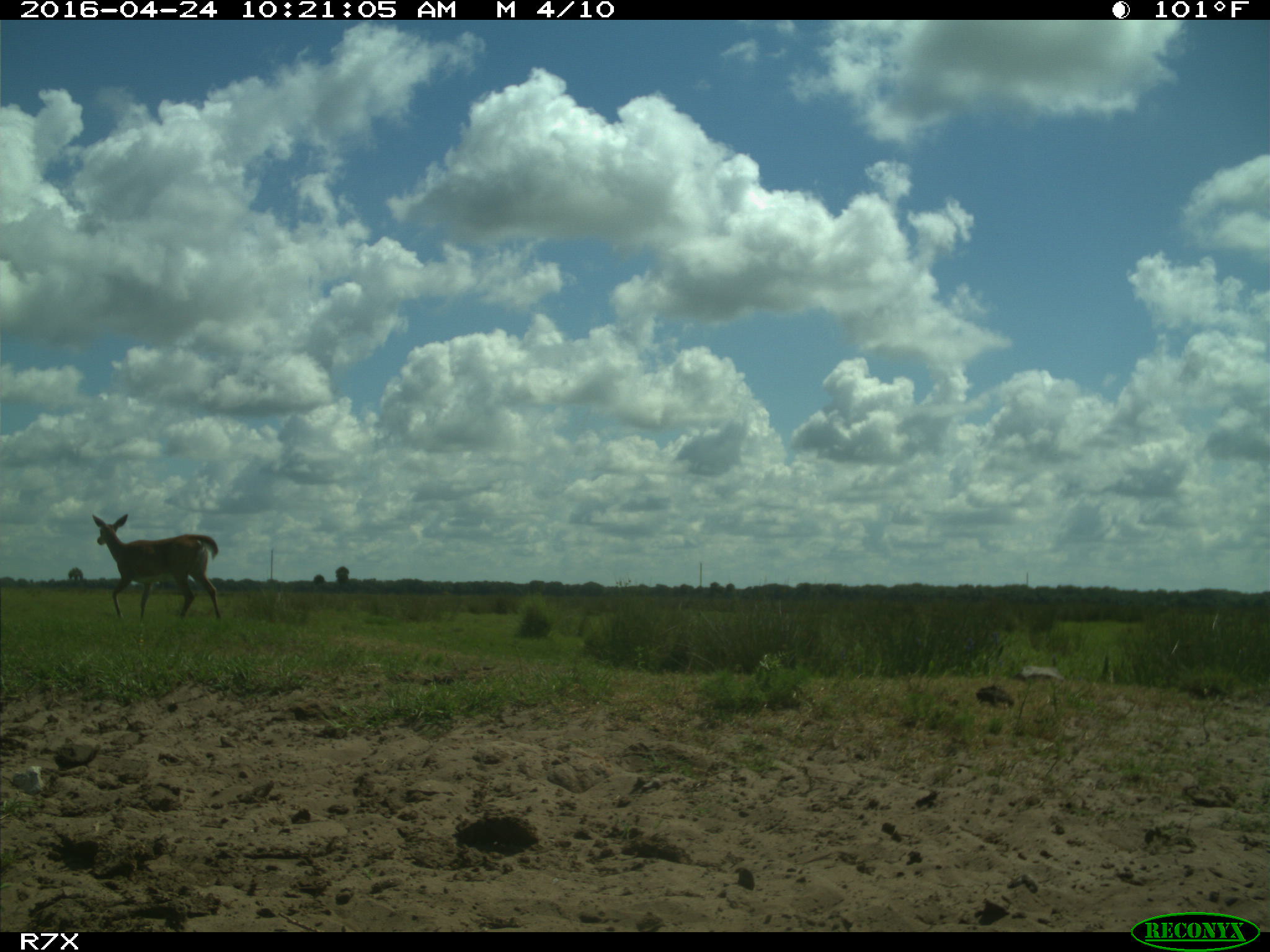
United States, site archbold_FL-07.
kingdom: Animalia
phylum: Chordata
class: Mammalia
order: Artiodactyla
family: Cervidae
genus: Odocoileus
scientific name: Odocoileus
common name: deer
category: unidentified deer